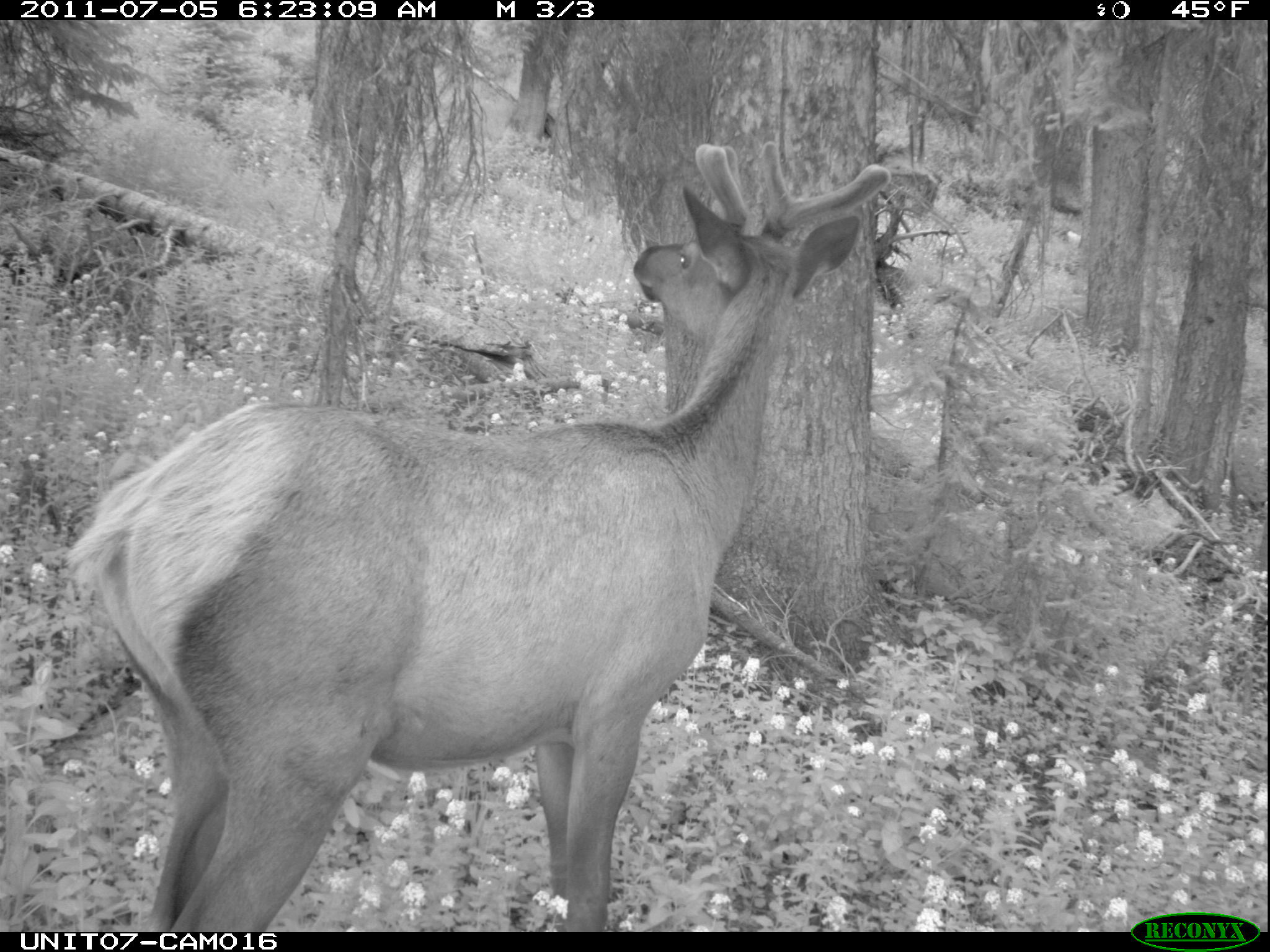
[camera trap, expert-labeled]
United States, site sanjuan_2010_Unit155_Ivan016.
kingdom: Animalia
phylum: Chordata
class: Mammalia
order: Artiodactyla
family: Cervidae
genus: Cervus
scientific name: Cervus elaphus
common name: red deer